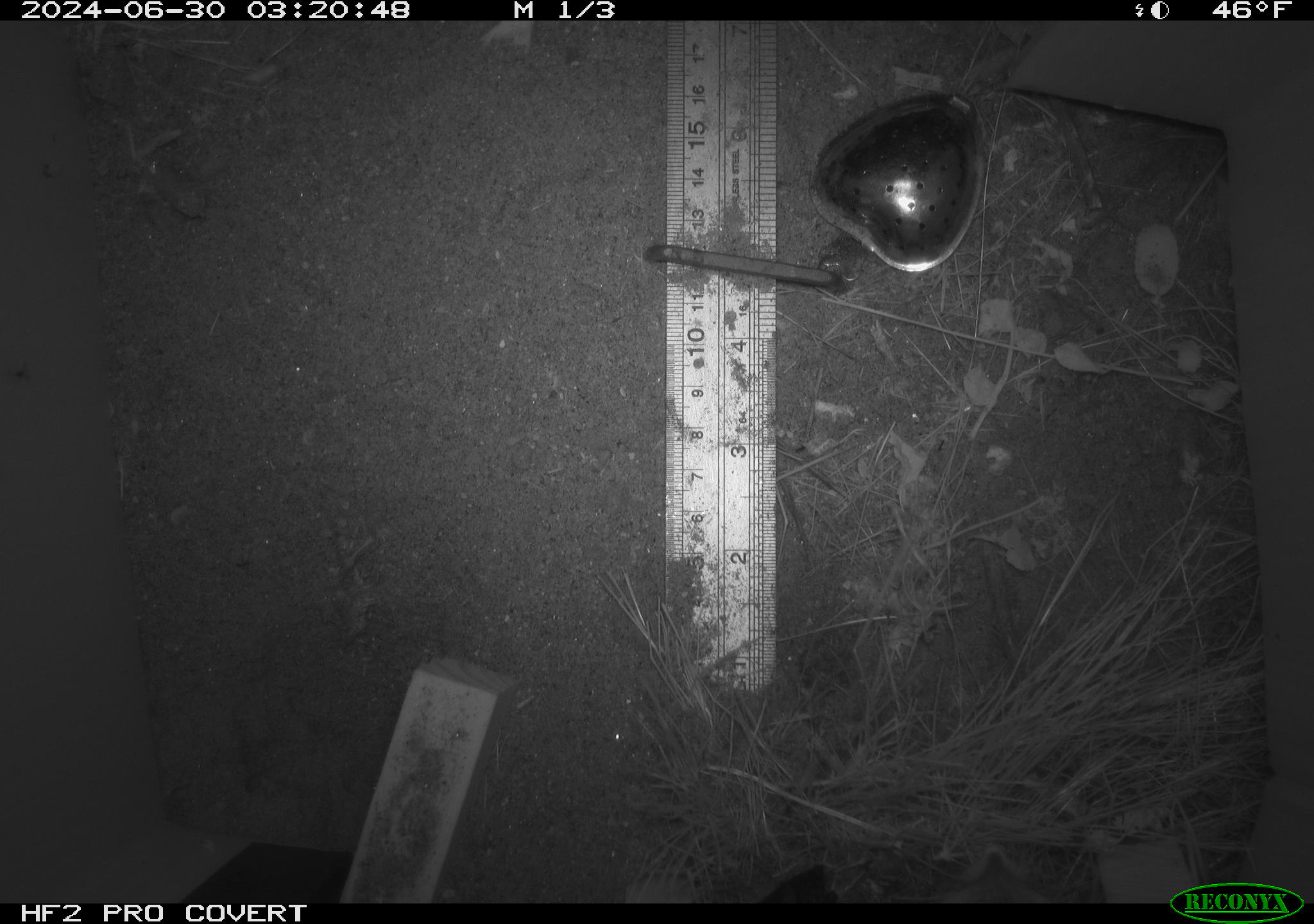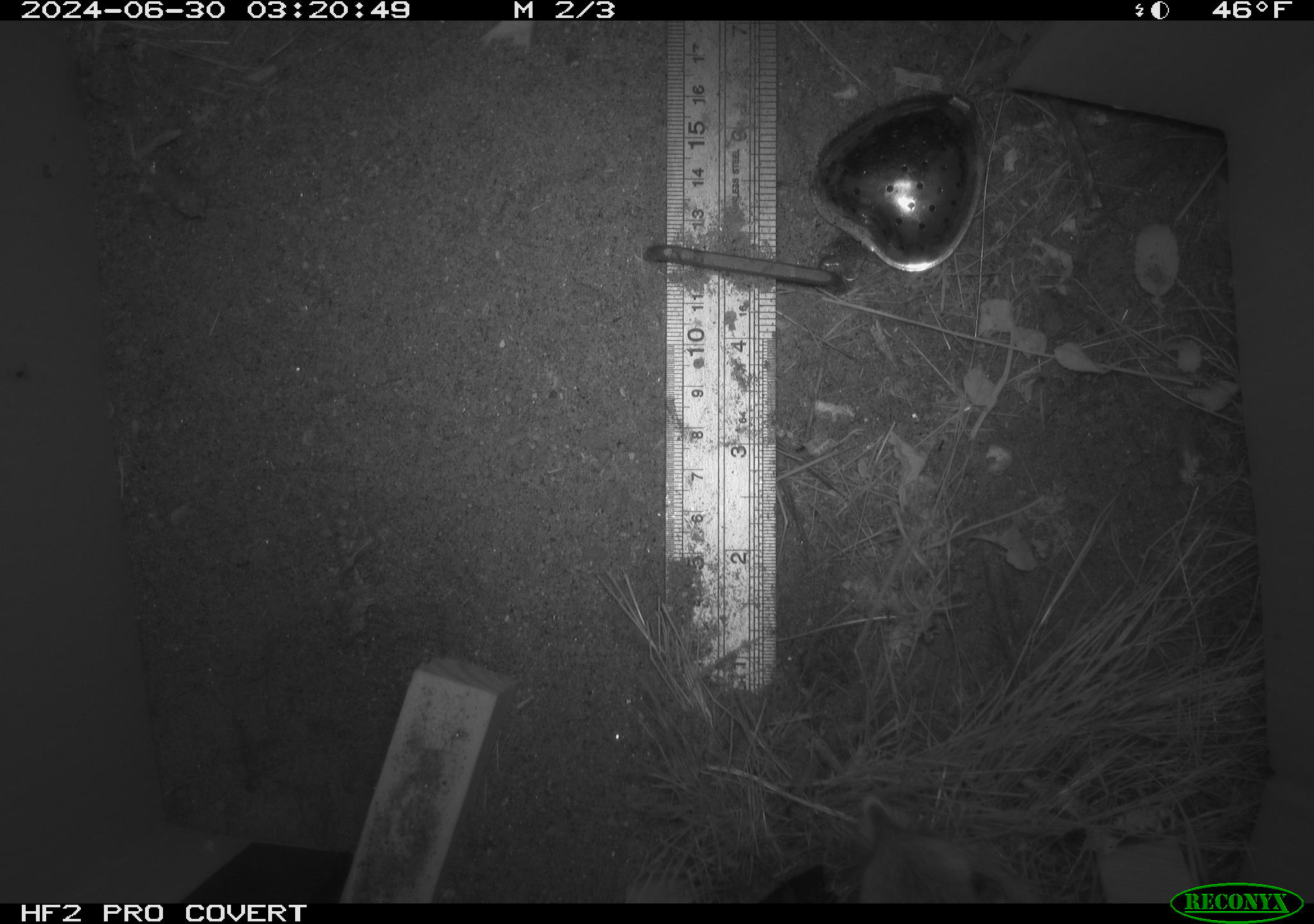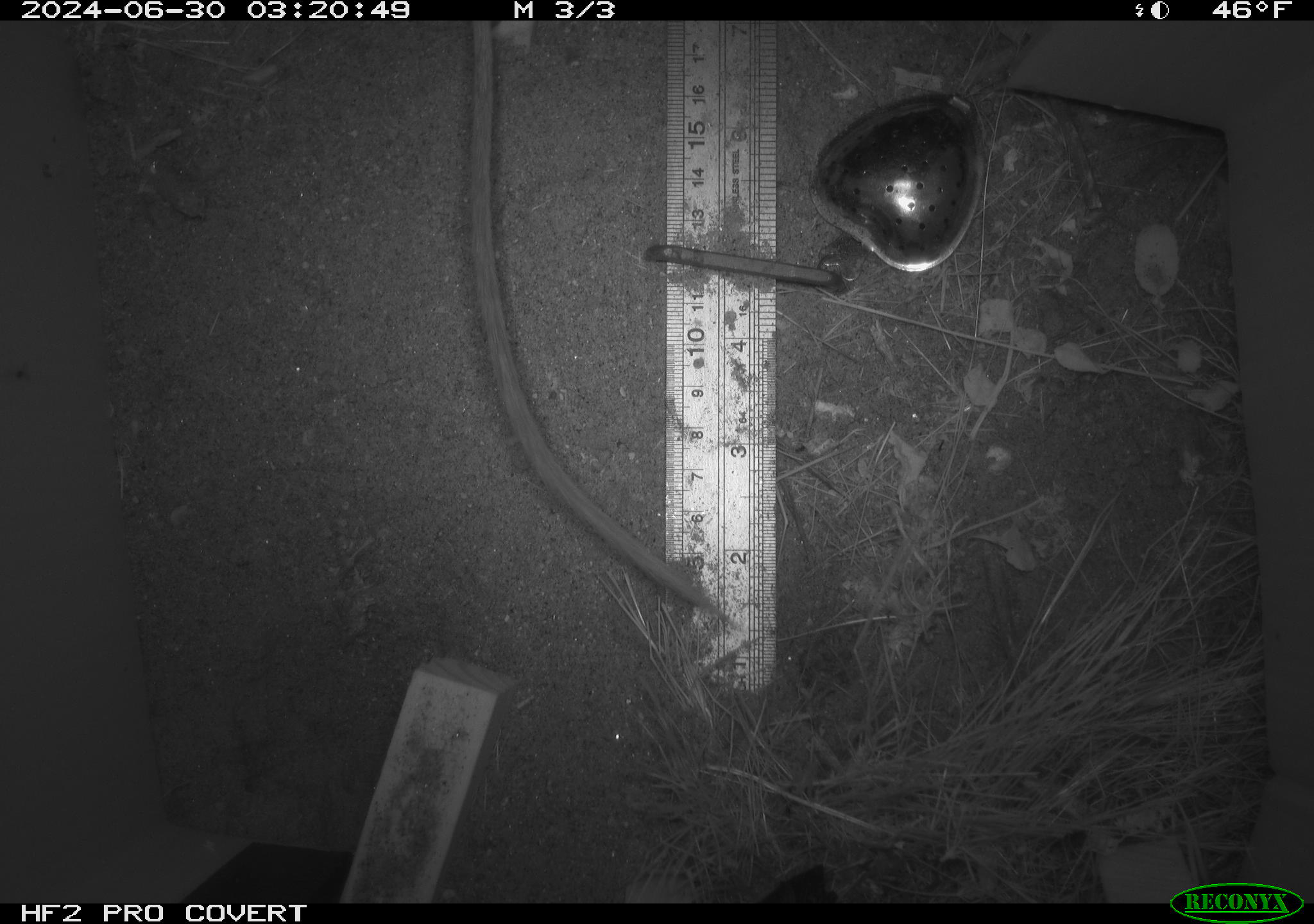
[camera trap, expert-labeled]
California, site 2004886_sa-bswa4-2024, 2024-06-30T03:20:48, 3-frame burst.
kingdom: Animalia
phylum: Chordata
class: Mammalia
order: Rodentia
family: Heteromyidae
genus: Dipodomys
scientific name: Dipodomys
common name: kangaroo rats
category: dipodomys species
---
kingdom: Animalia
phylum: Chordata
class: Mammalia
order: Rodentia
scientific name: Rodentia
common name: rodent